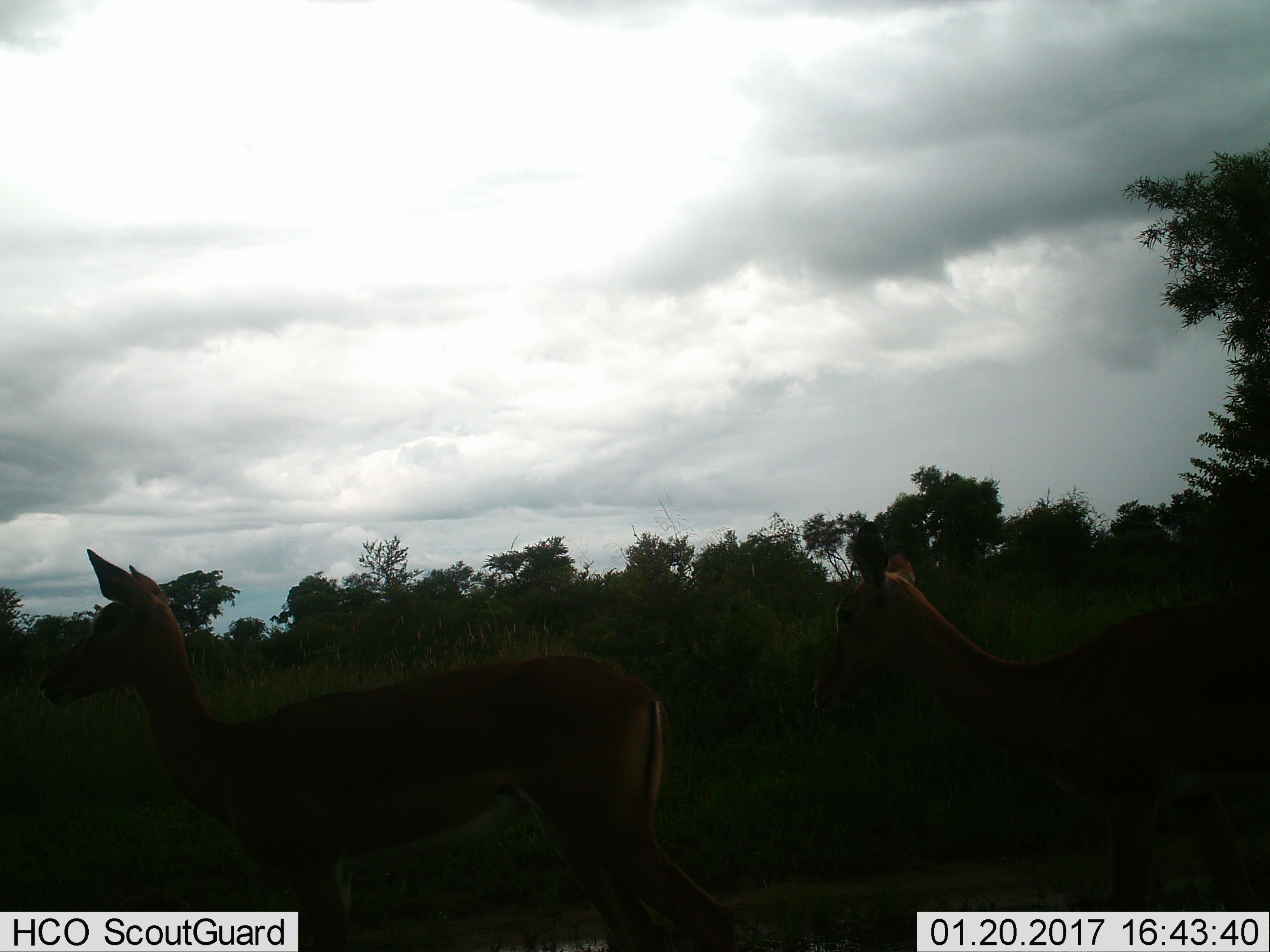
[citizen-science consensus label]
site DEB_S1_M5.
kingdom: Animalia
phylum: Chordata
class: Mammalia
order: Artiodactyla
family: Bovidae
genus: Aepyceros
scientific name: Aepyceros melampus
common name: impala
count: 2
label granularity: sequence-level